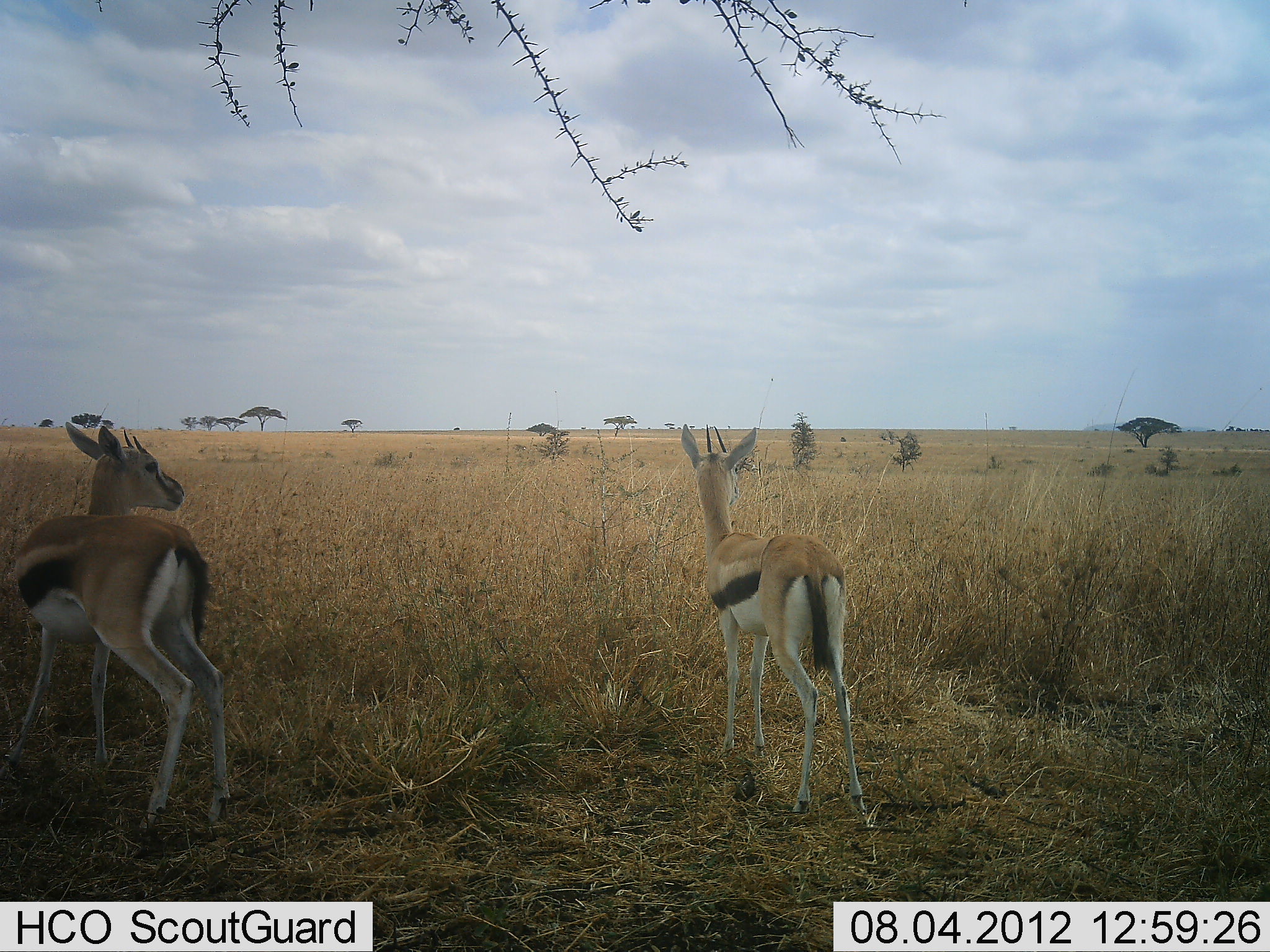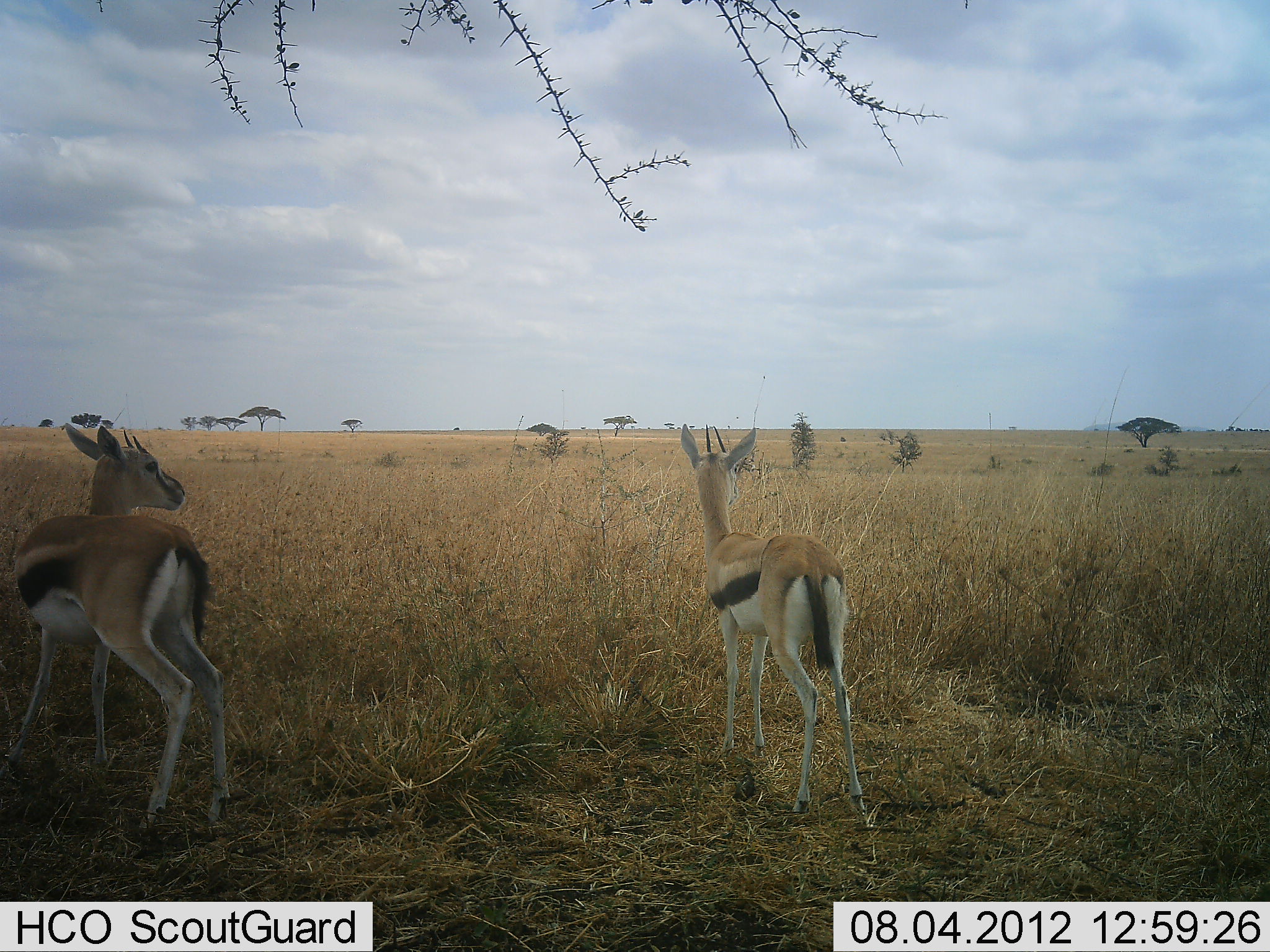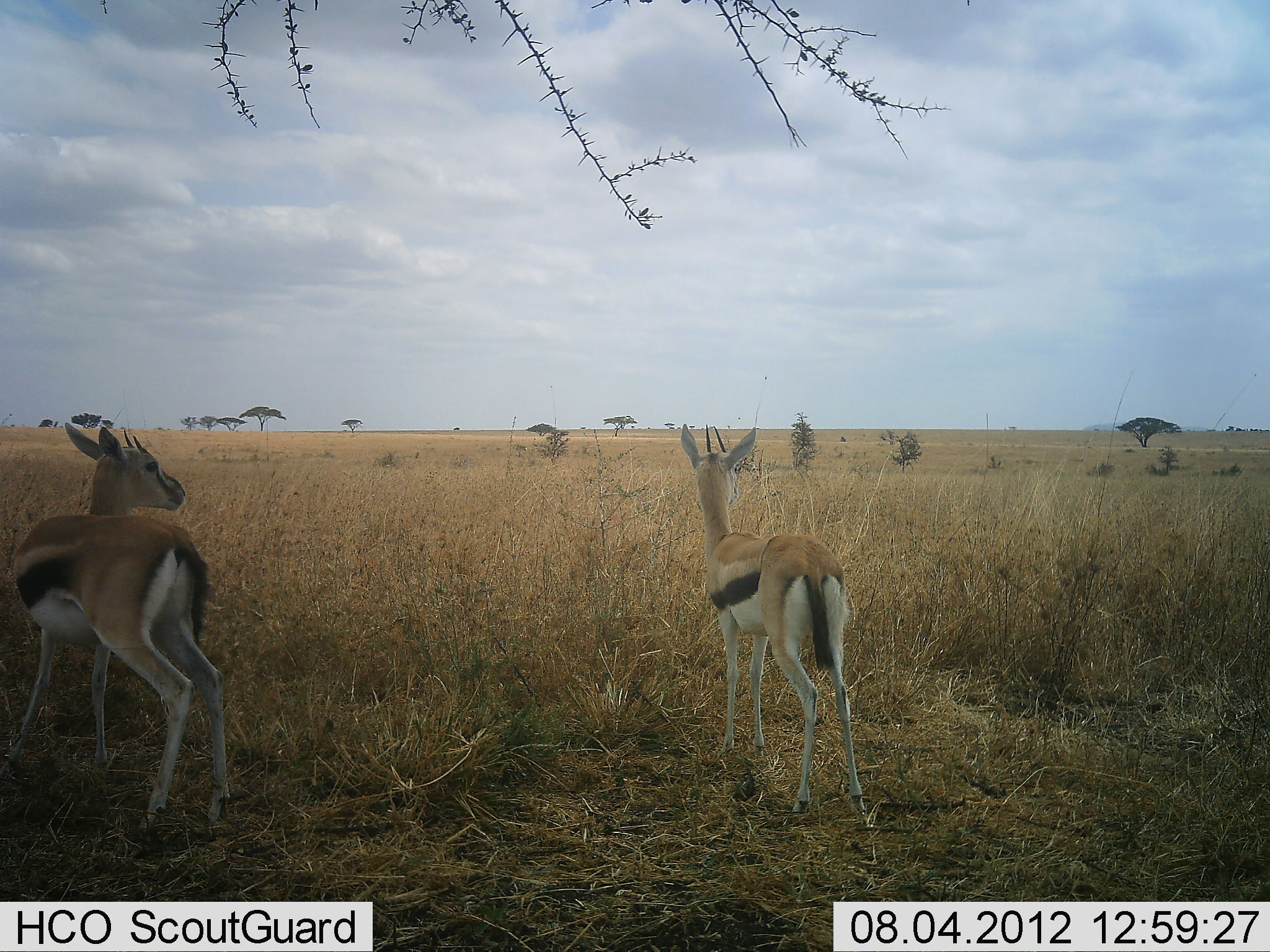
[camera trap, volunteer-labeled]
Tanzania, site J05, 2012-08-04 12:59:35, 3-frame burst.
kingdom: Animalia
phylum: Chordata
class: Mammalia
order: Artiodactyla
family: Bovidae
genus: Eudorcas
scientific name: Eudorcas thomsonii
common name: thomson's gazelle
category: gazellethomsons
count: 2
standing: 100%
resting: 0%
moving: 0%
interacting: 0%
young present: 0%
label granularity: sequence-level